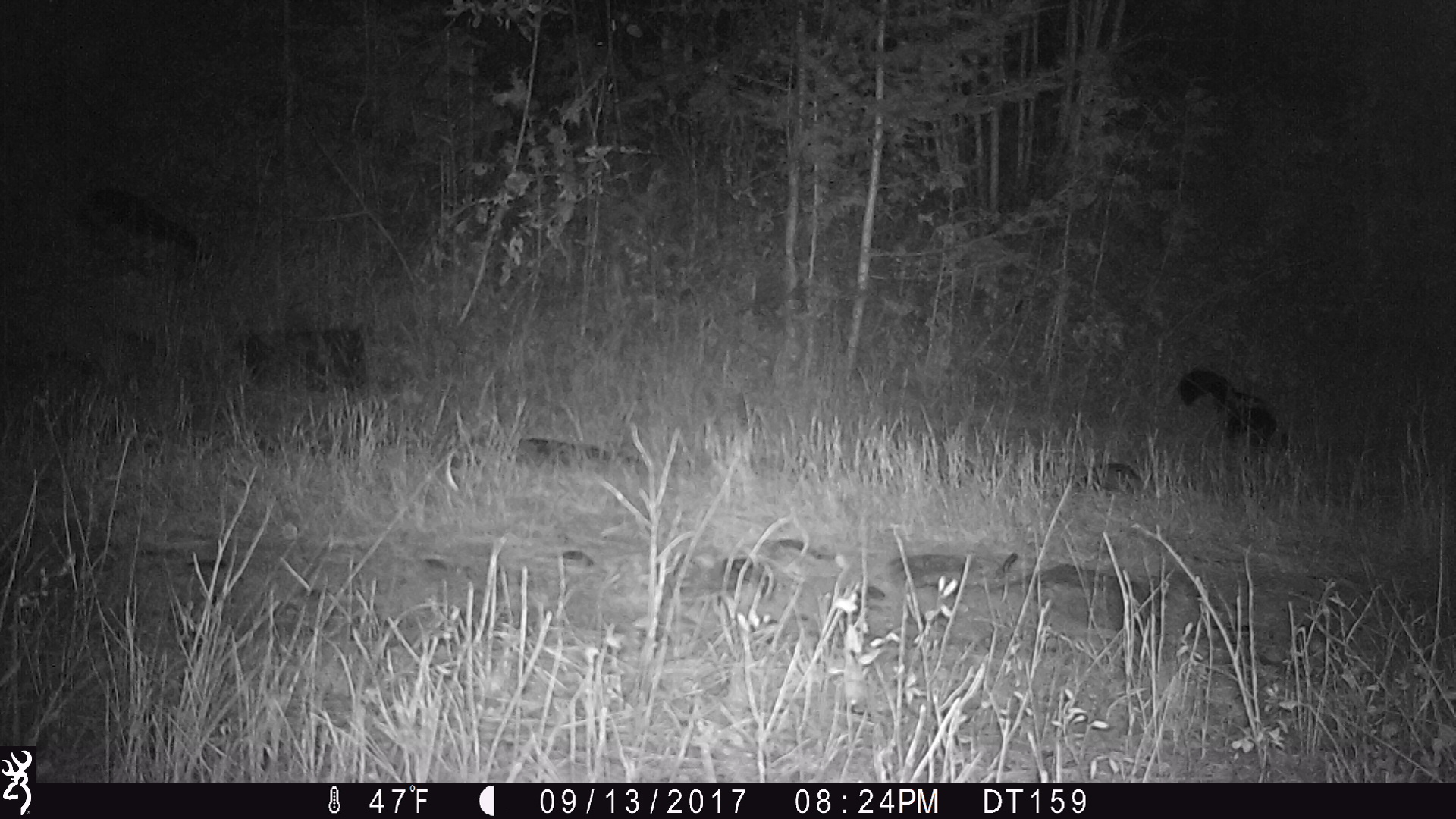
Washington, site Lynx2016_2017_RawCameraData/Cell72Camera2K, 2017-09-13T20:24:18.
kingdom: Animalia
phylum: Chordata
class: Mammalia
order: Carnivora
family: Mephitidae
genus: Mephitis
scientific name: Mephitis mephitis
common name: striped skunk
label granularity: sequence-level